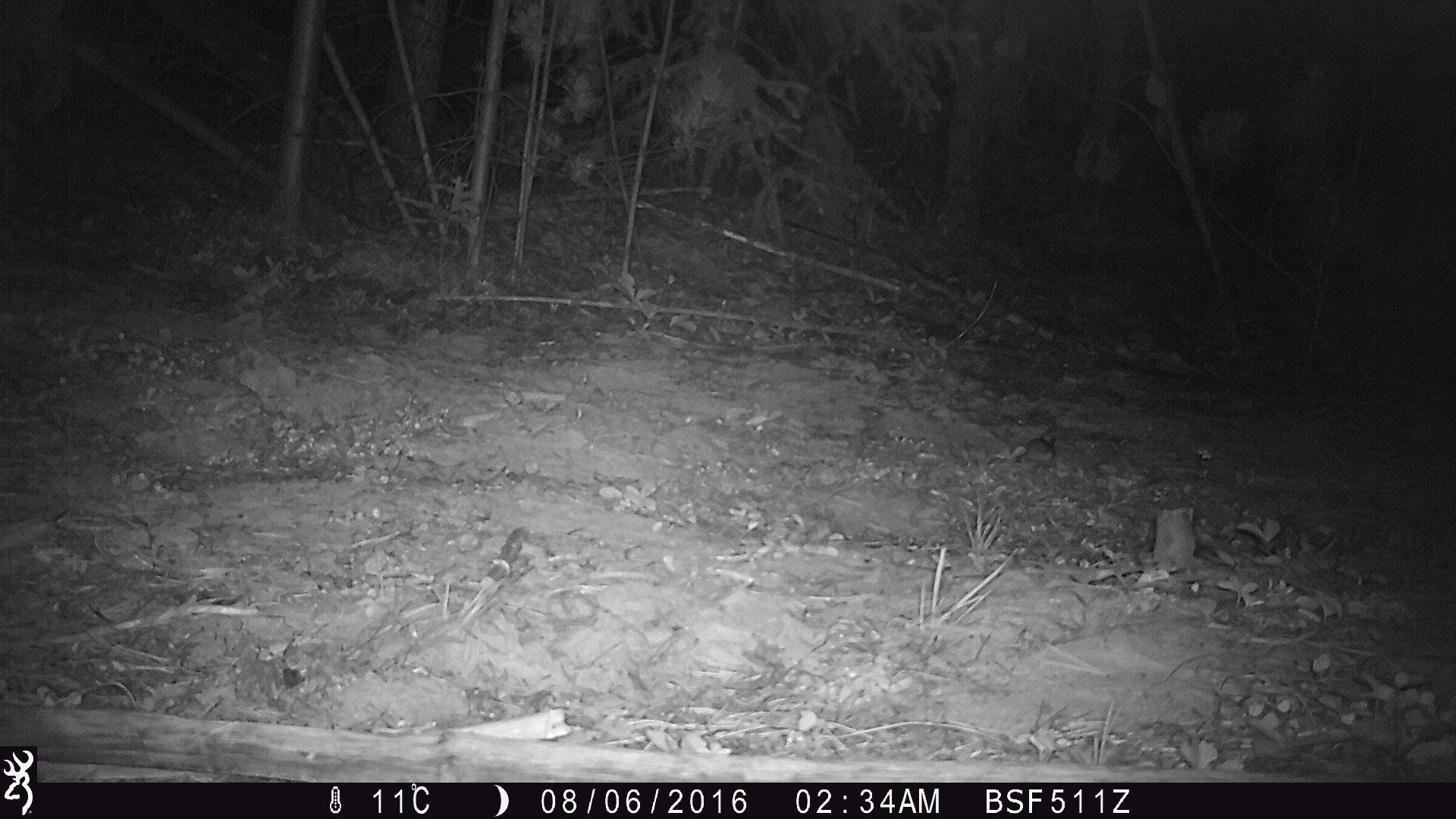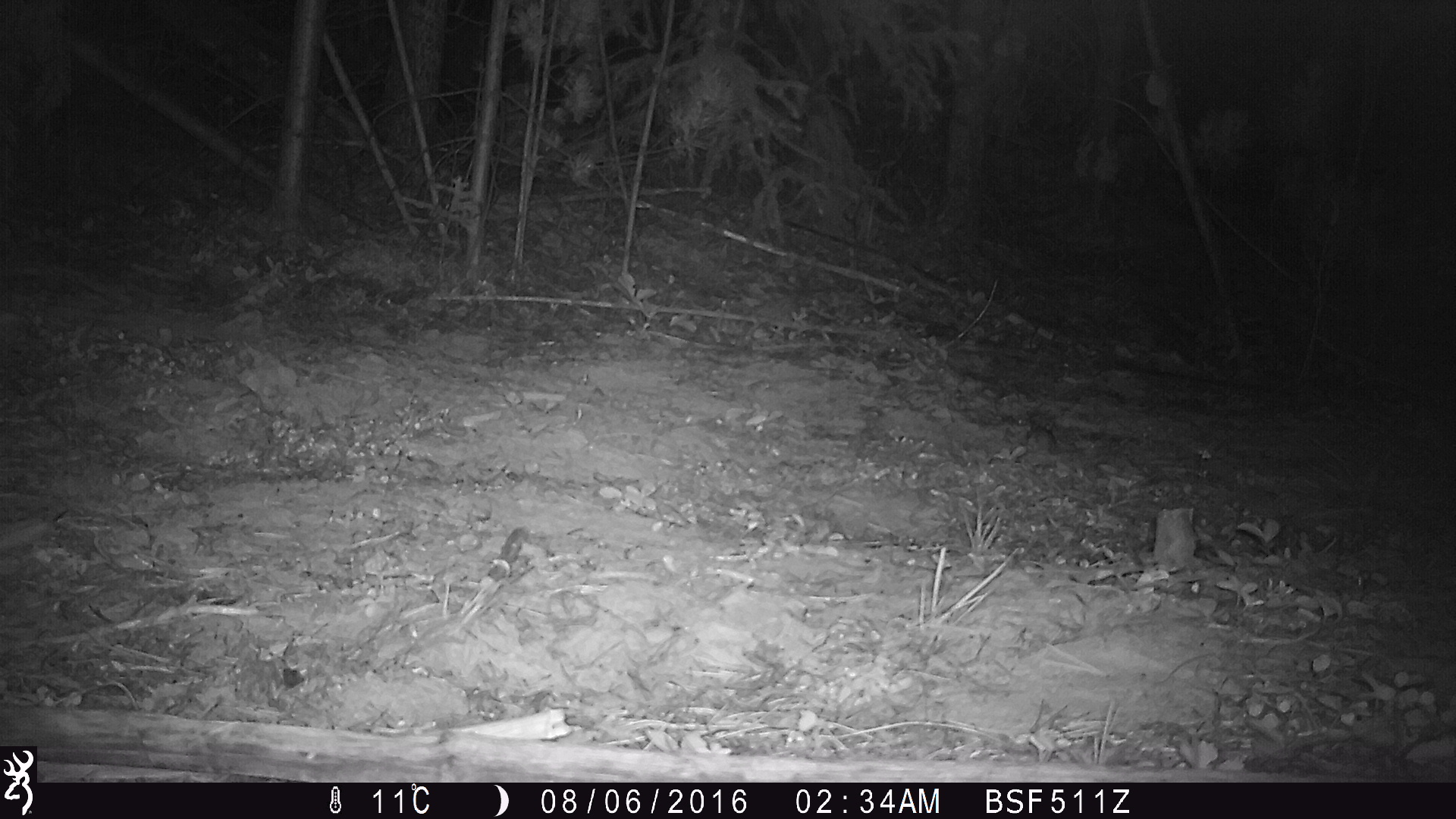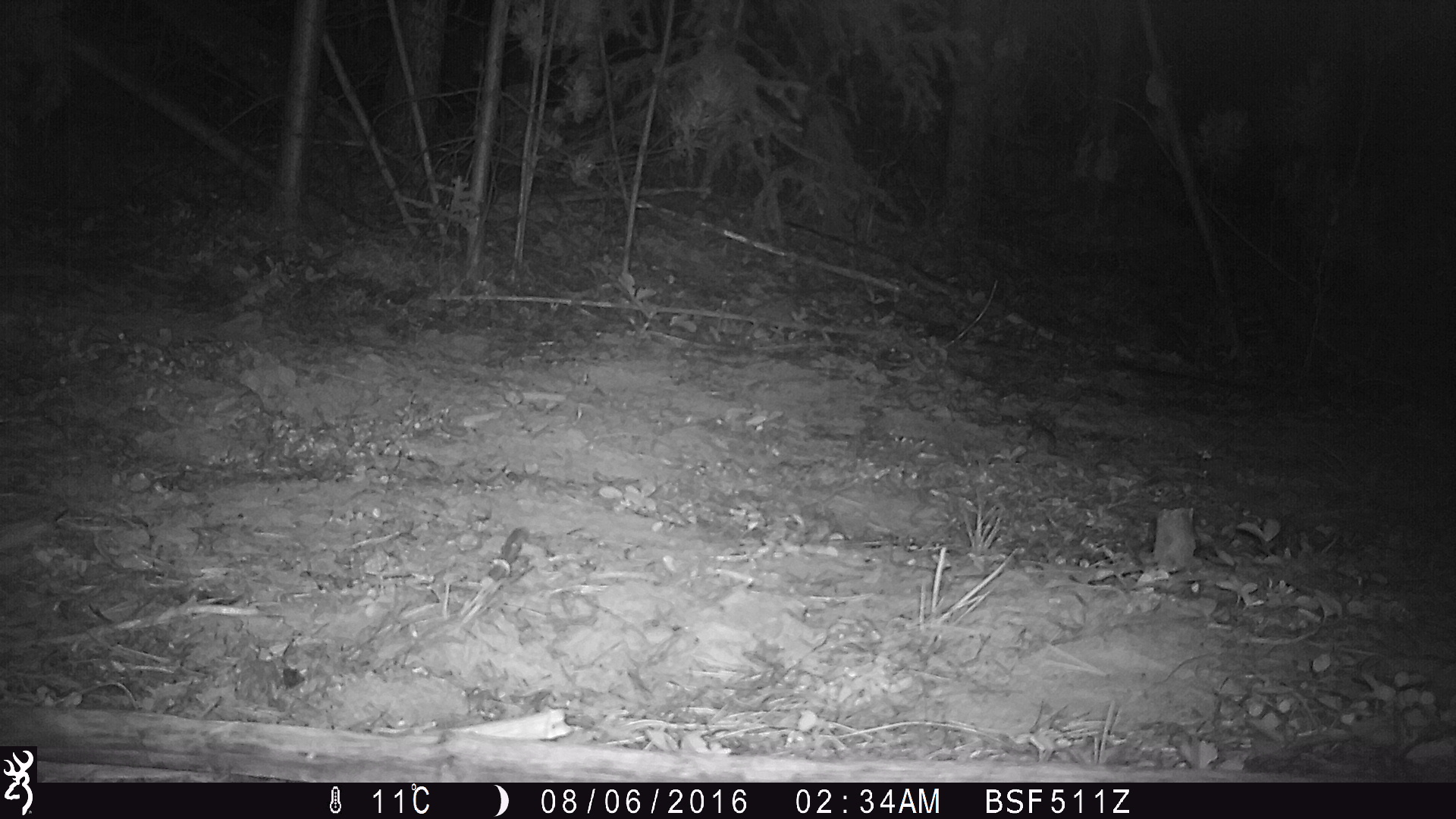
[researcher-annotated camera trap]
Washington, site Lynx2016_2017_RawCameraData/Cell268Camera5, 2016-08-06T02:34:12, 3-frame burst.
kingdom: Animalia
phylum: Chordata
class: Mammalia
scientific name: Mammalia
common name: small mammal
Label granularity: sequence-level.